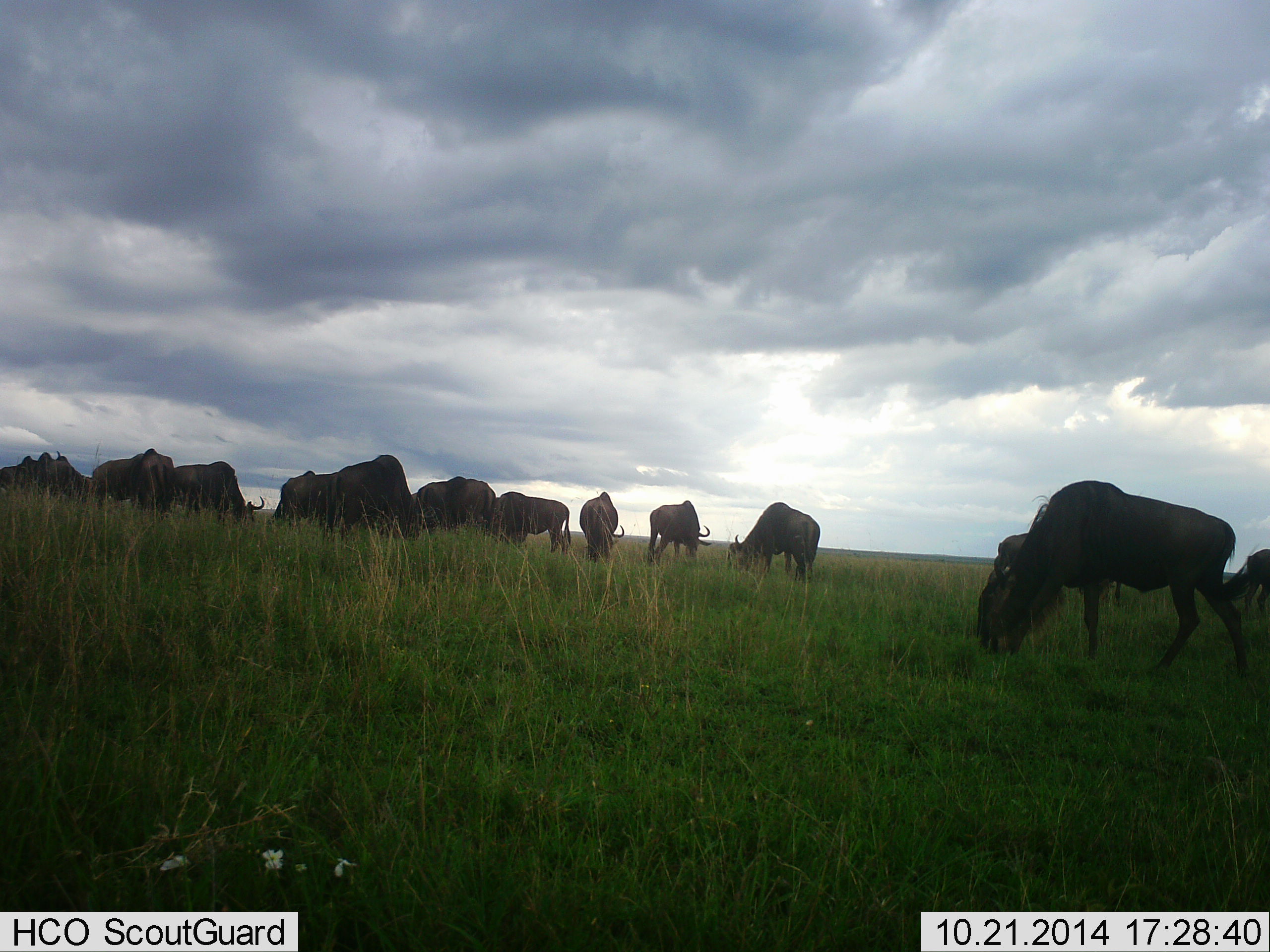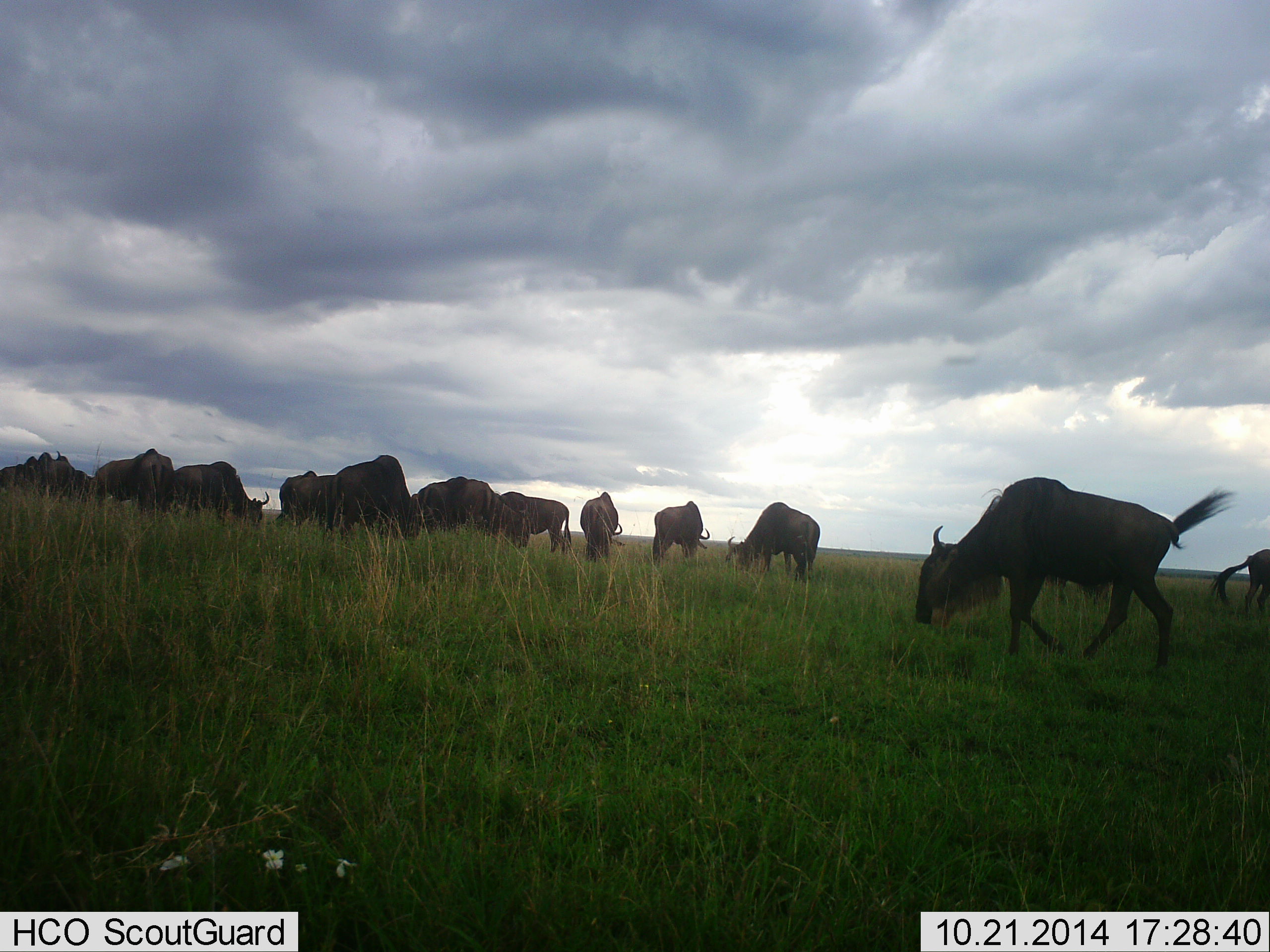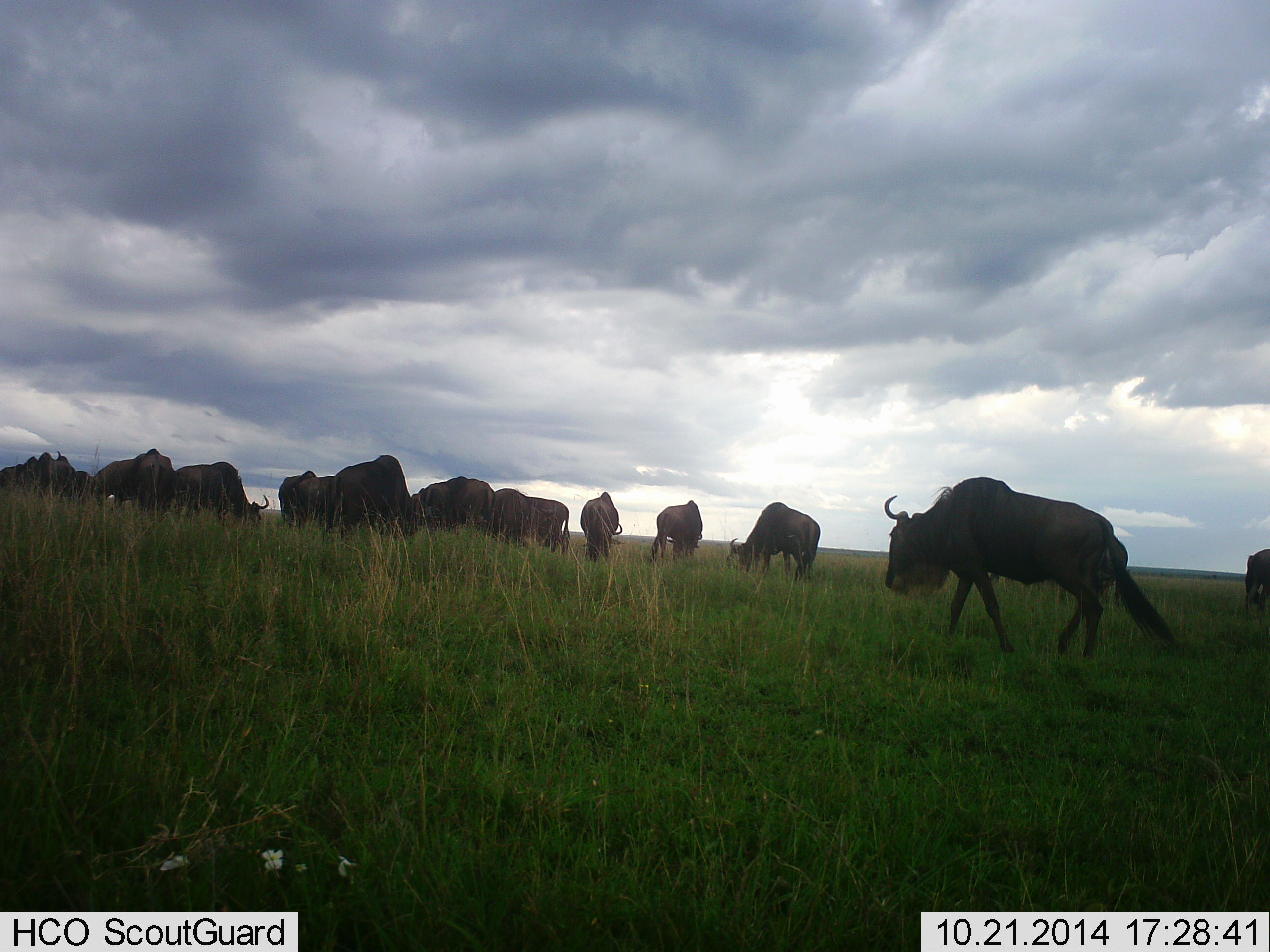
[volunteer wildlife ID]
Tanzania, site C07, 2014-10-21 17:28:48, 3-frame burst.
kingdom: Animalia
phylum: Chordata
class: Mammalia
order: Artiodactyla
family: Bovidae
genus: Connochaetes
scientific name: Connochaetes taurinus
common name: blue wildebeest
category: wildebeest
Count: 11-50.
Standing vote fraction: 30%.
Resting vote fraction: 0%.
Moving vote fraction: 50%.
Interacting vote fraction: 0%.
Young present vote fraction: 0%.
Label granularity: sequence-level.